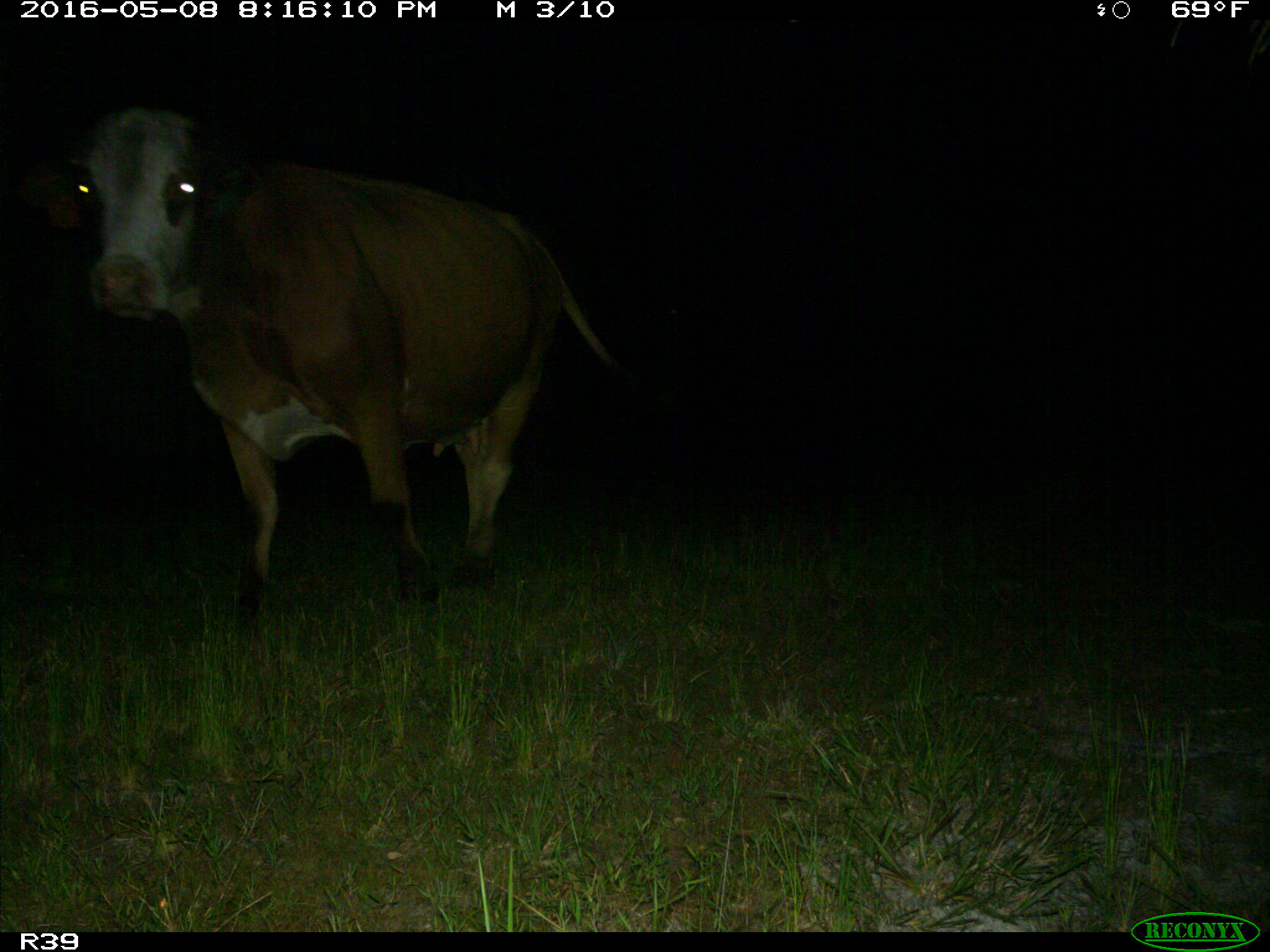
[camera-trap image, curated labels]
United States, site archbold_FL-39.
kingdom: Animalia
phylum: Chordata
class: Mammalia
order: Artiodactyla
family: Bovidae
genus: Bos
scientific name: Bos taurus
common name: domestic cow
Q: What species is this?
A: Bos taurus (domestic cow).